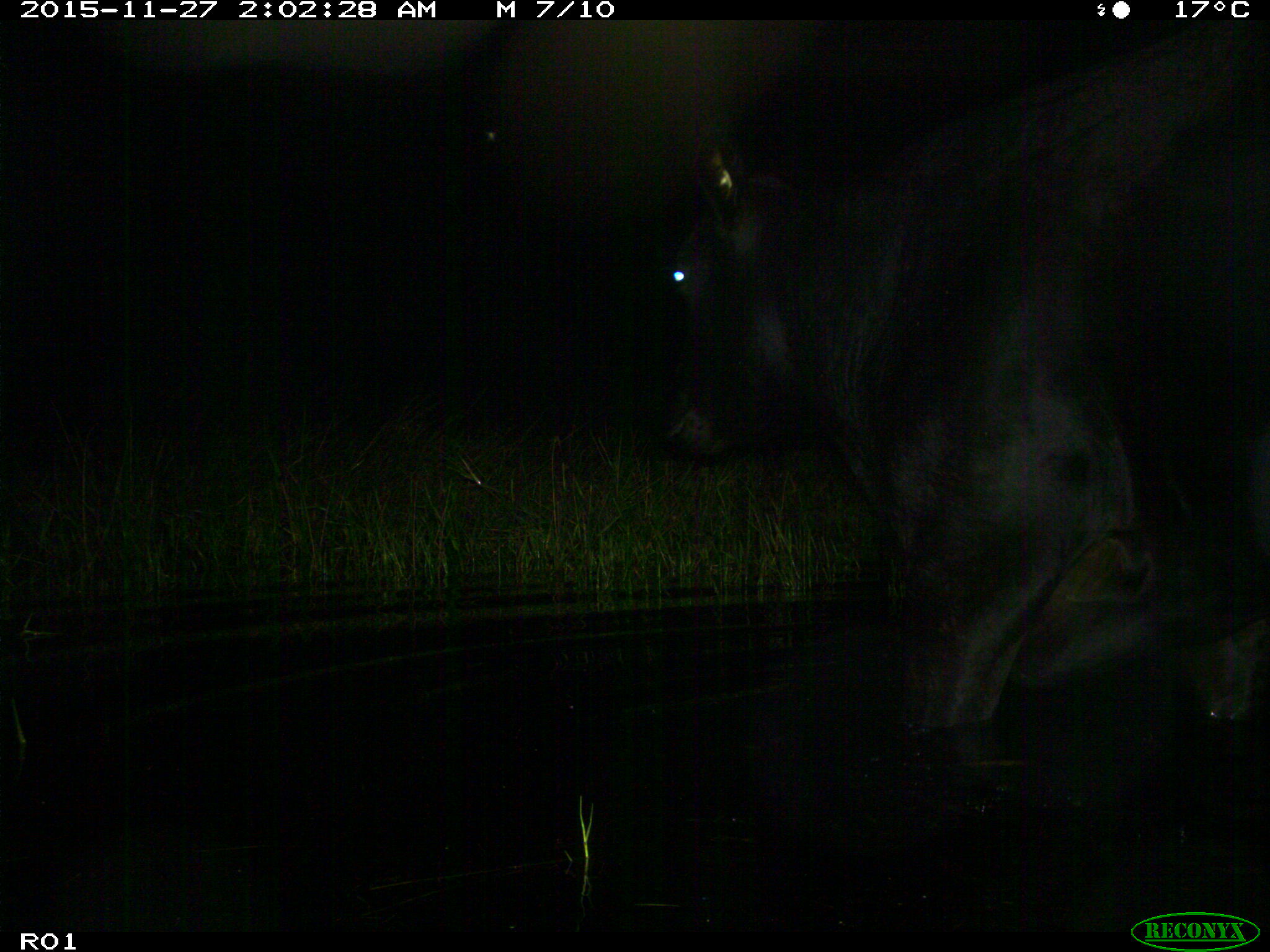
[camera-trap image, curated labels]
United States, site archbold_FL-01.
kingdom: Animalia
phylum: Chordata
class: Mammalia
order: Artiodactyla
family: Bovidae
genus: Bos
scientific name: Bos taurus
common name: domestic cow